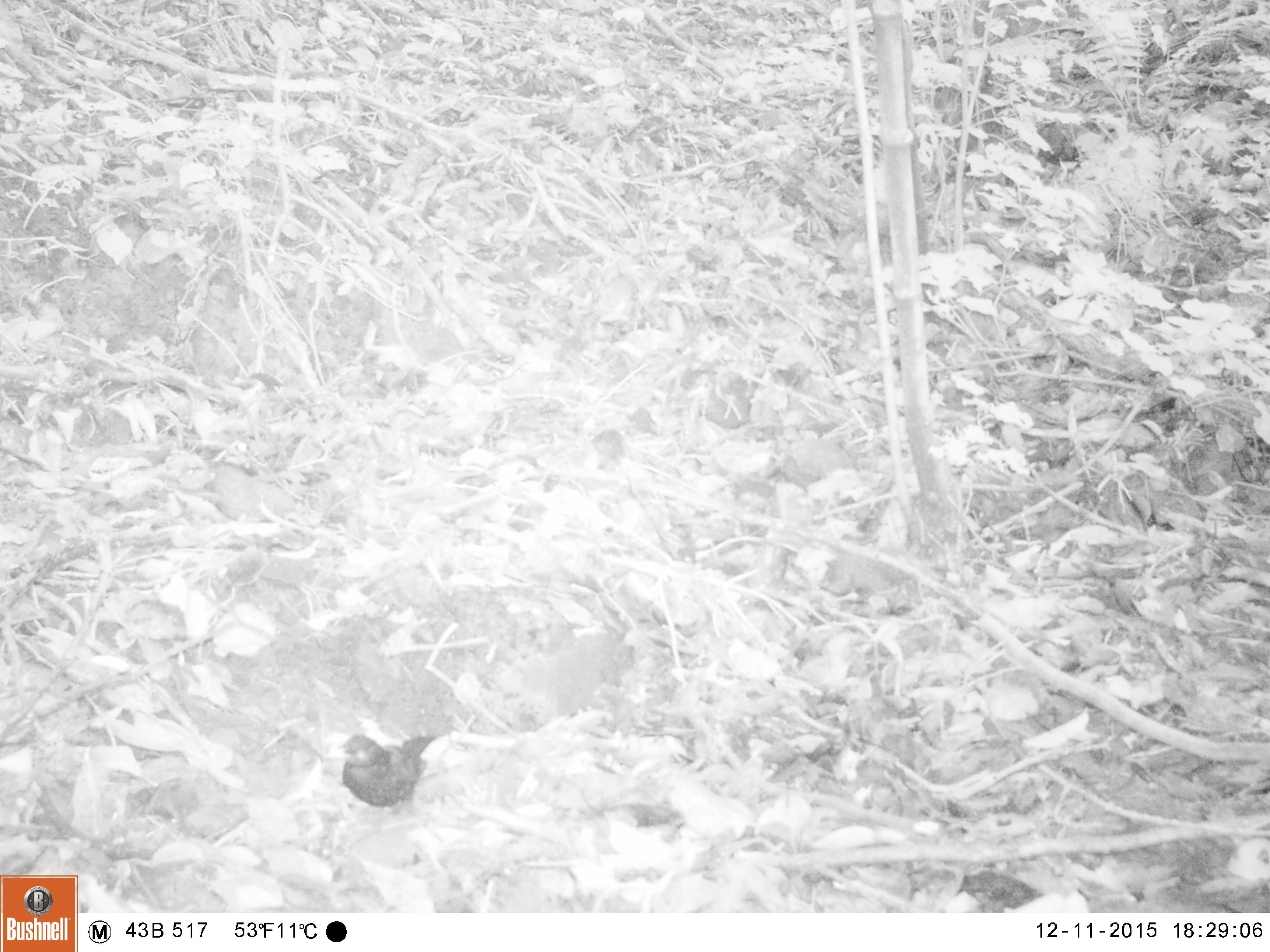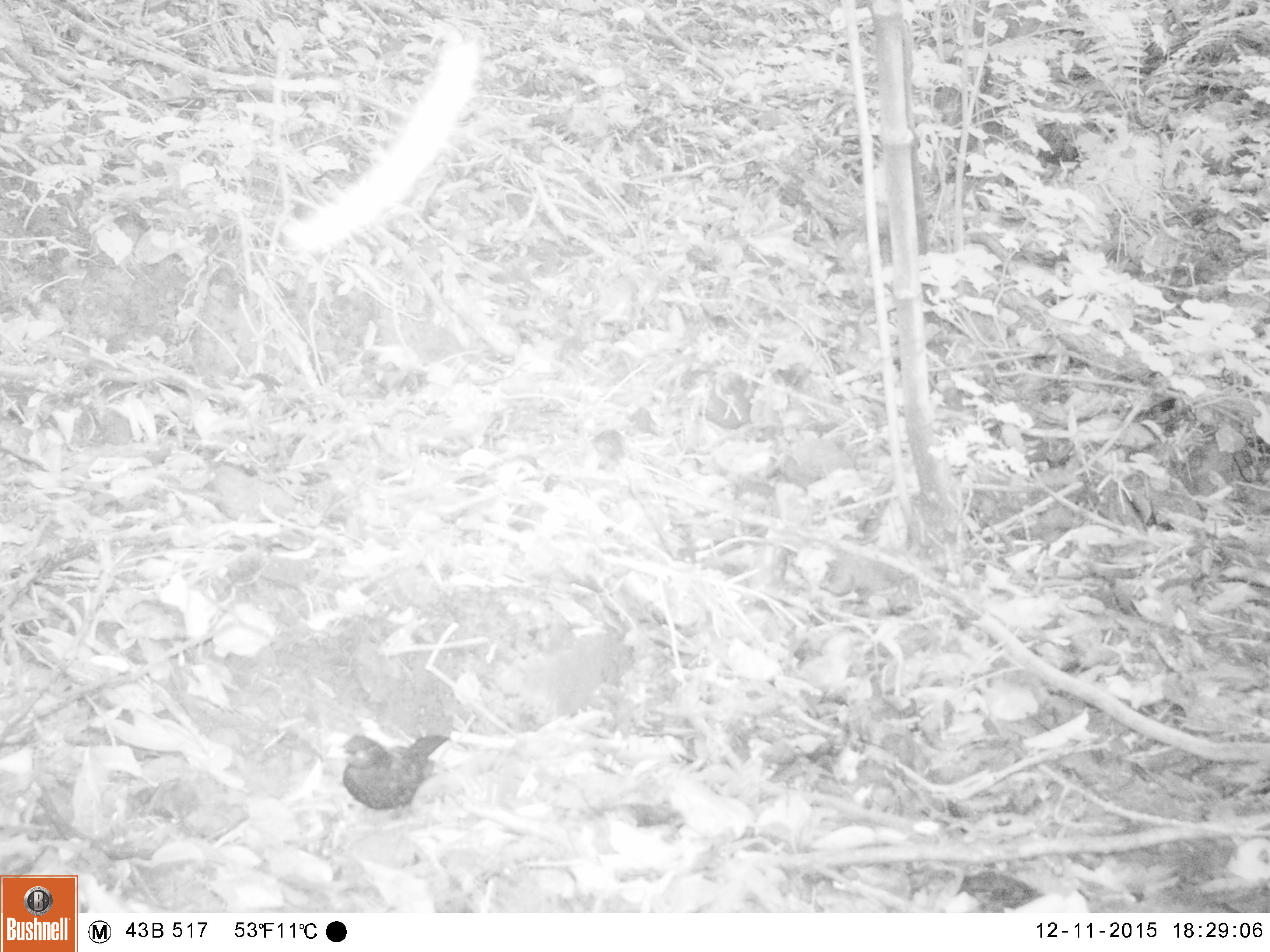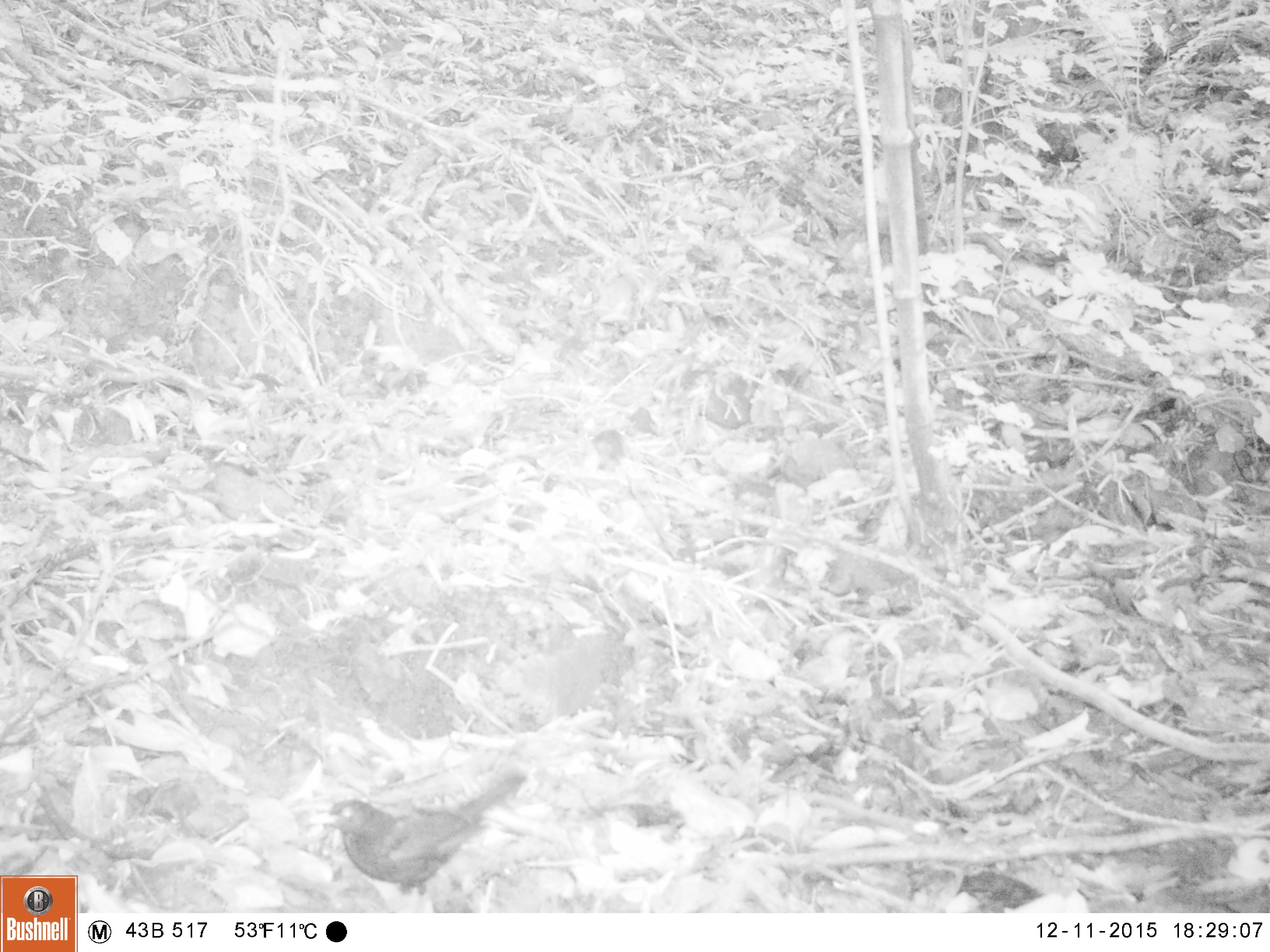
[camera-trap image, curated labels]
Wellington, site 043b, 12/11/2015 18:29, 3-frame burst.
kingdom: Animalia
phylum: Chordata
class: Aves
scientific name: Aves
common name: bird